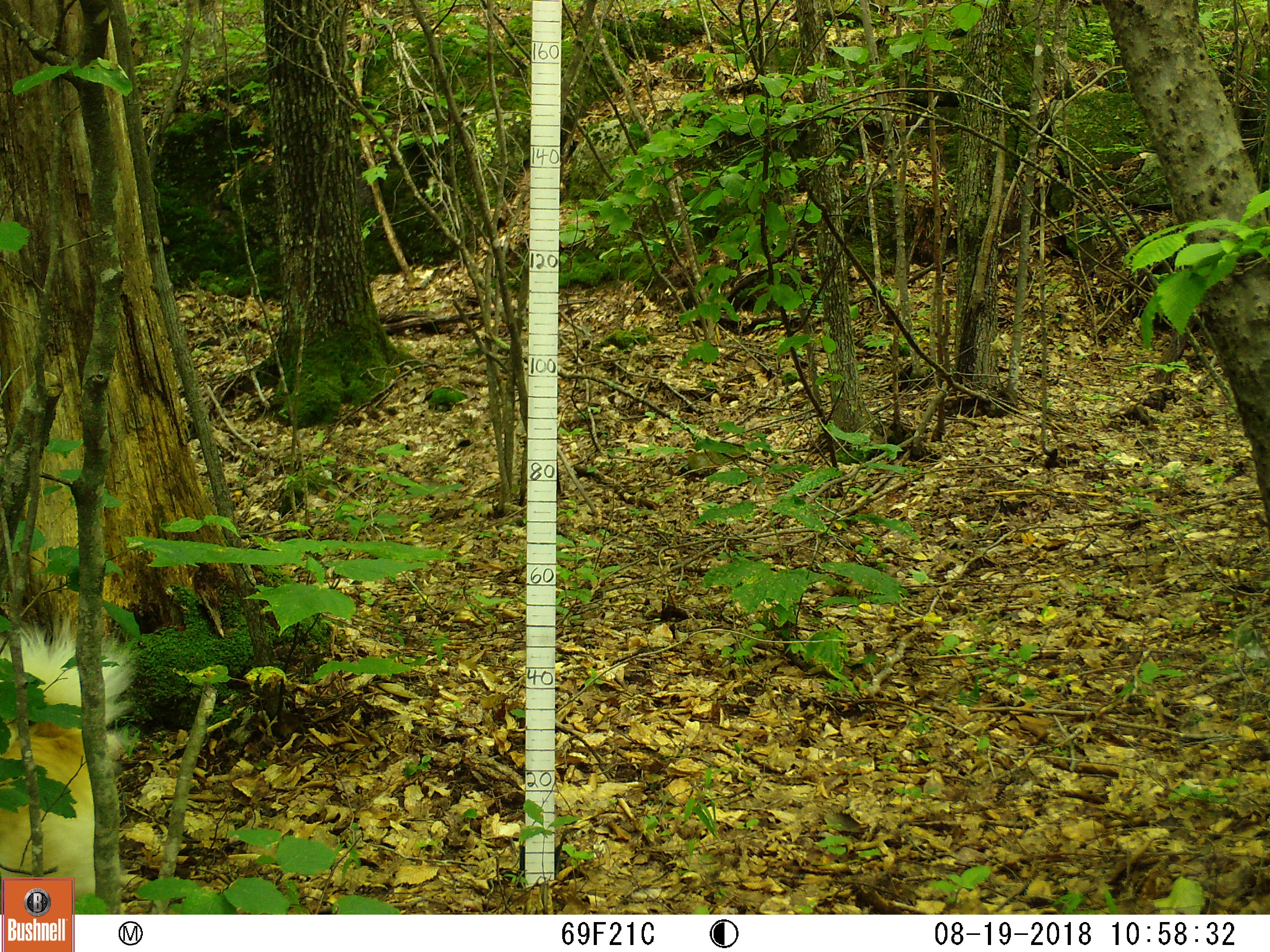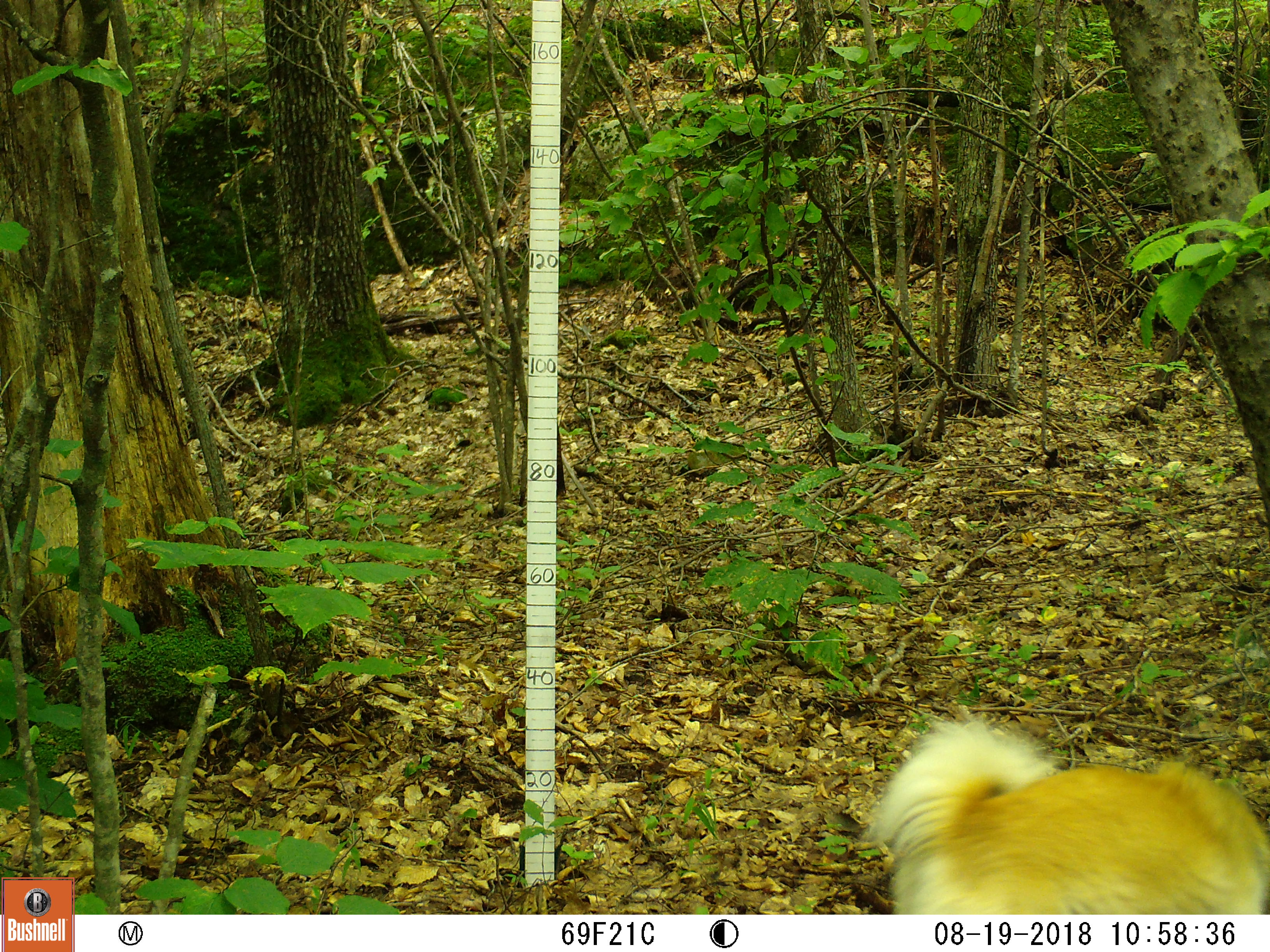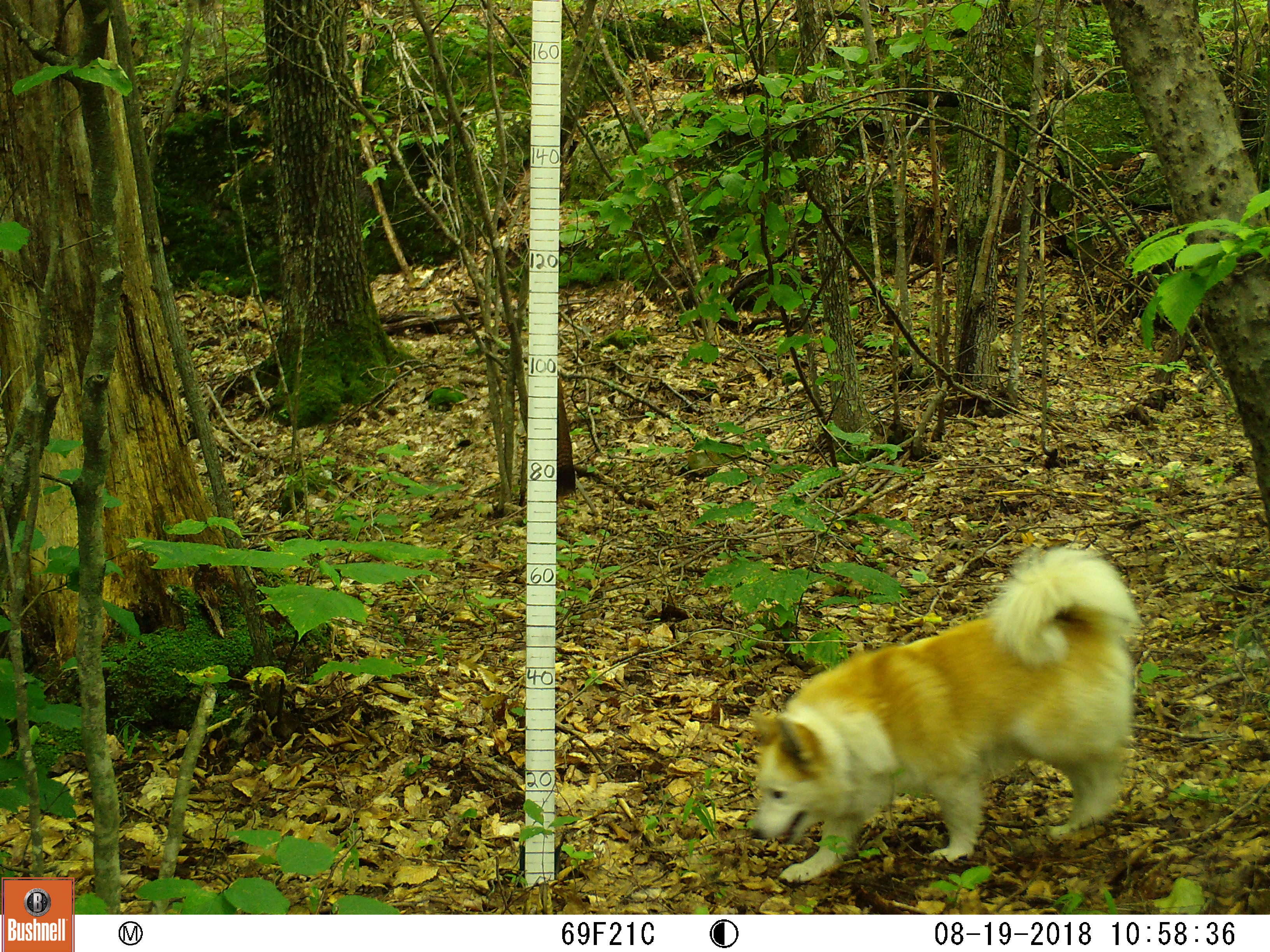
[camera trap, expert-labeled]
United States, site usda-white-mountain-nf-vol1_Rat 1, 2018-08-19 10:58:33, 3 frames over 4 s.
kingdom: Animalia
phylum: Chordata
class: Mammalia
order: Carnivora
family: Canidae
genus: Canis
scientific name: Canis familiaris familiaris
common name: domestic dog